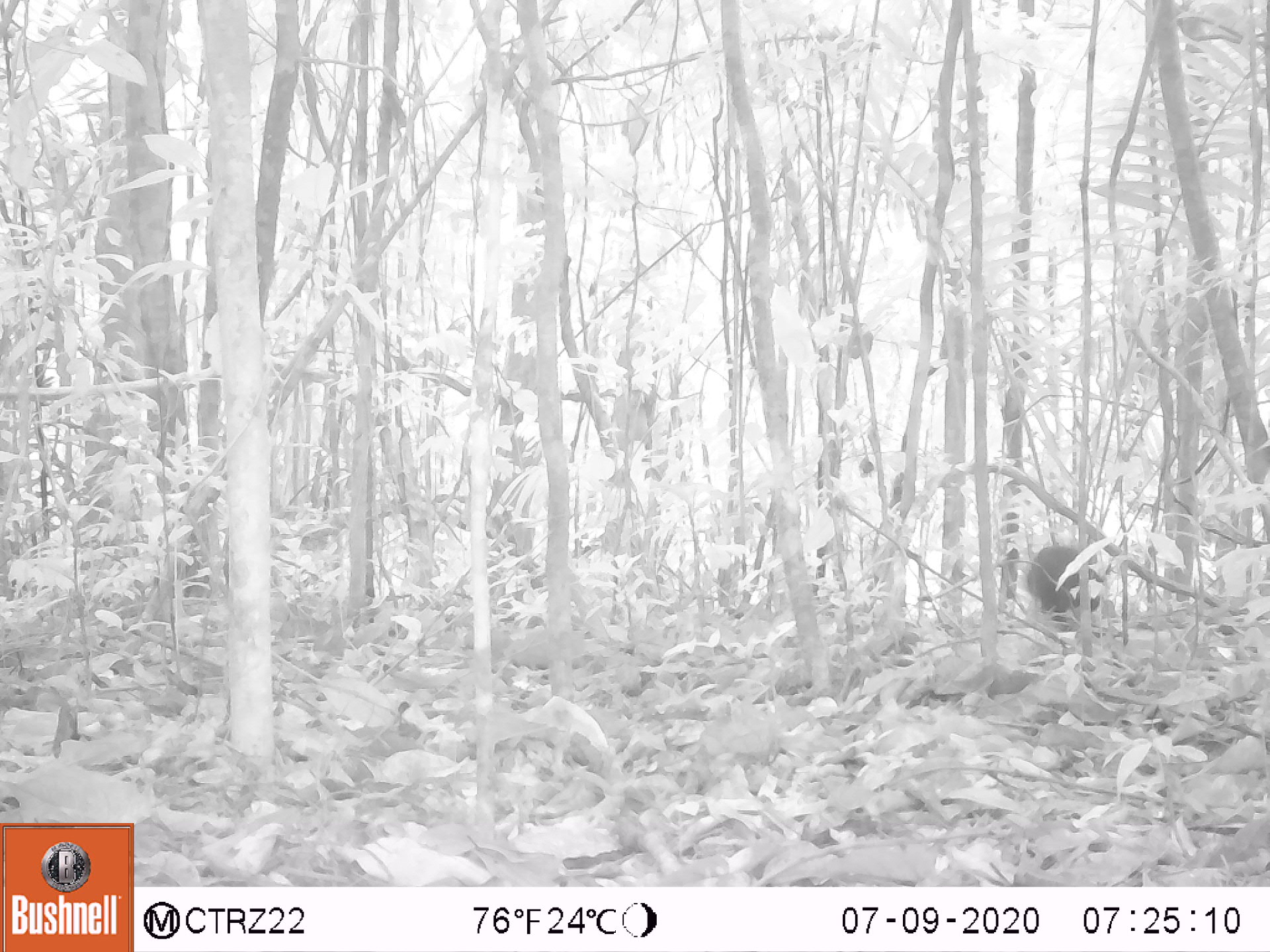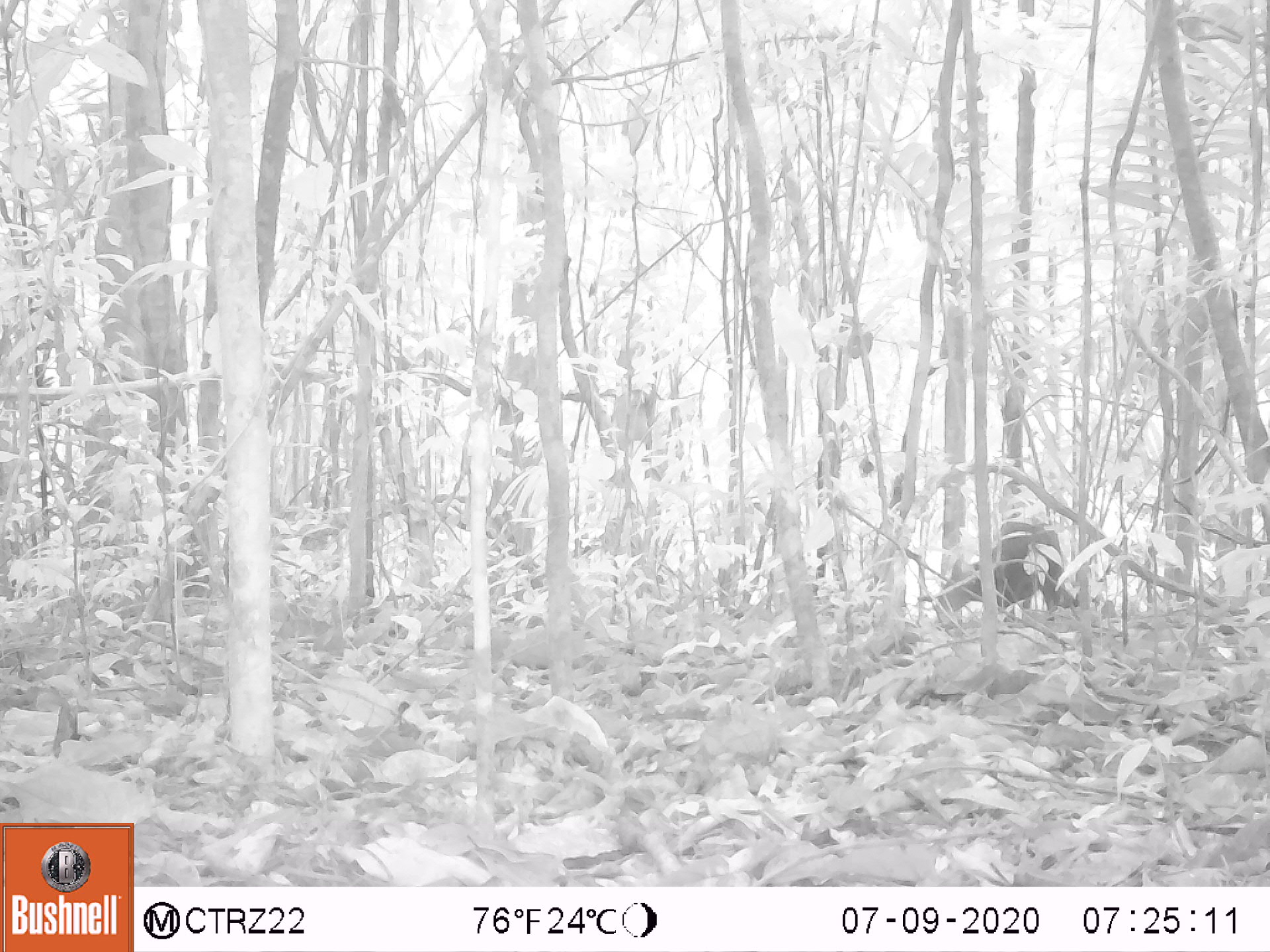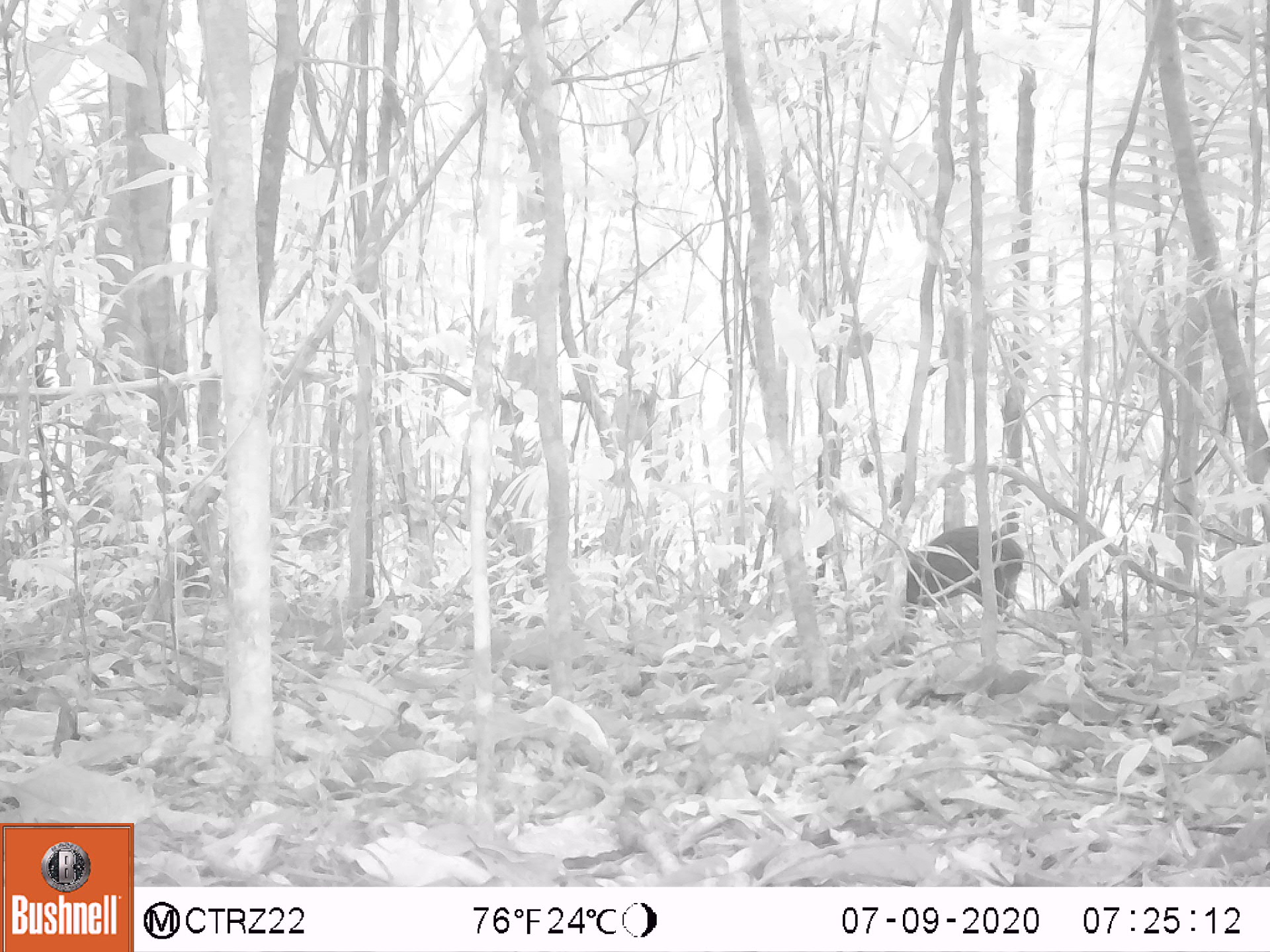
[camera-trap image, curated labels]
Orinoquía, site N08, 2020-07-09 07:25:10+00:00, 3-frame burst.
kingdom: Animalia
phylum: Chordata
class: Mammalia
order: Rodentia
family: Dasyproctidae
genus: Dasyprocta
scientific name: Dasyprocta fuliginosa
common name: black agouti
Black agouti (Dasyprocta fuliginosa).